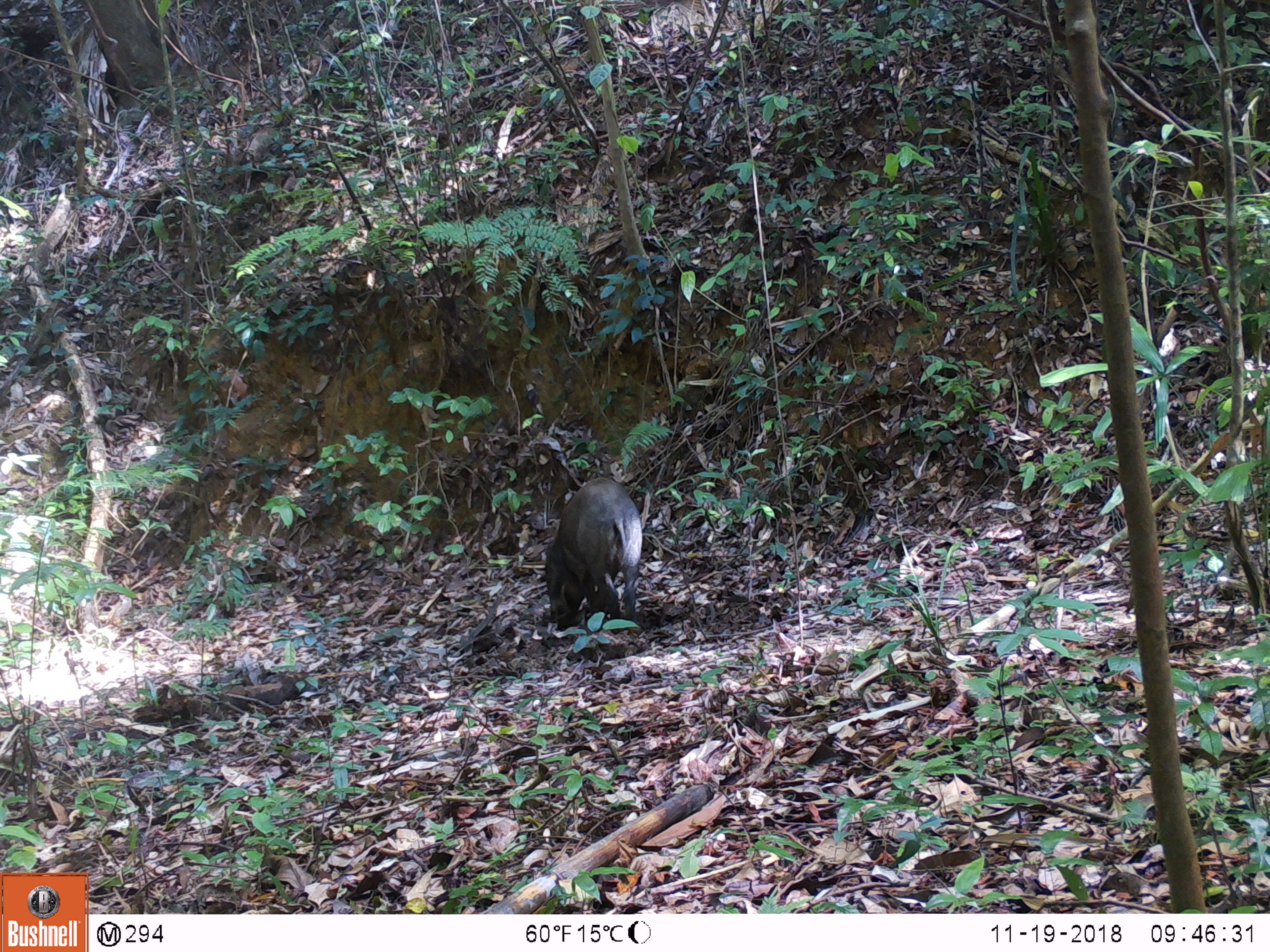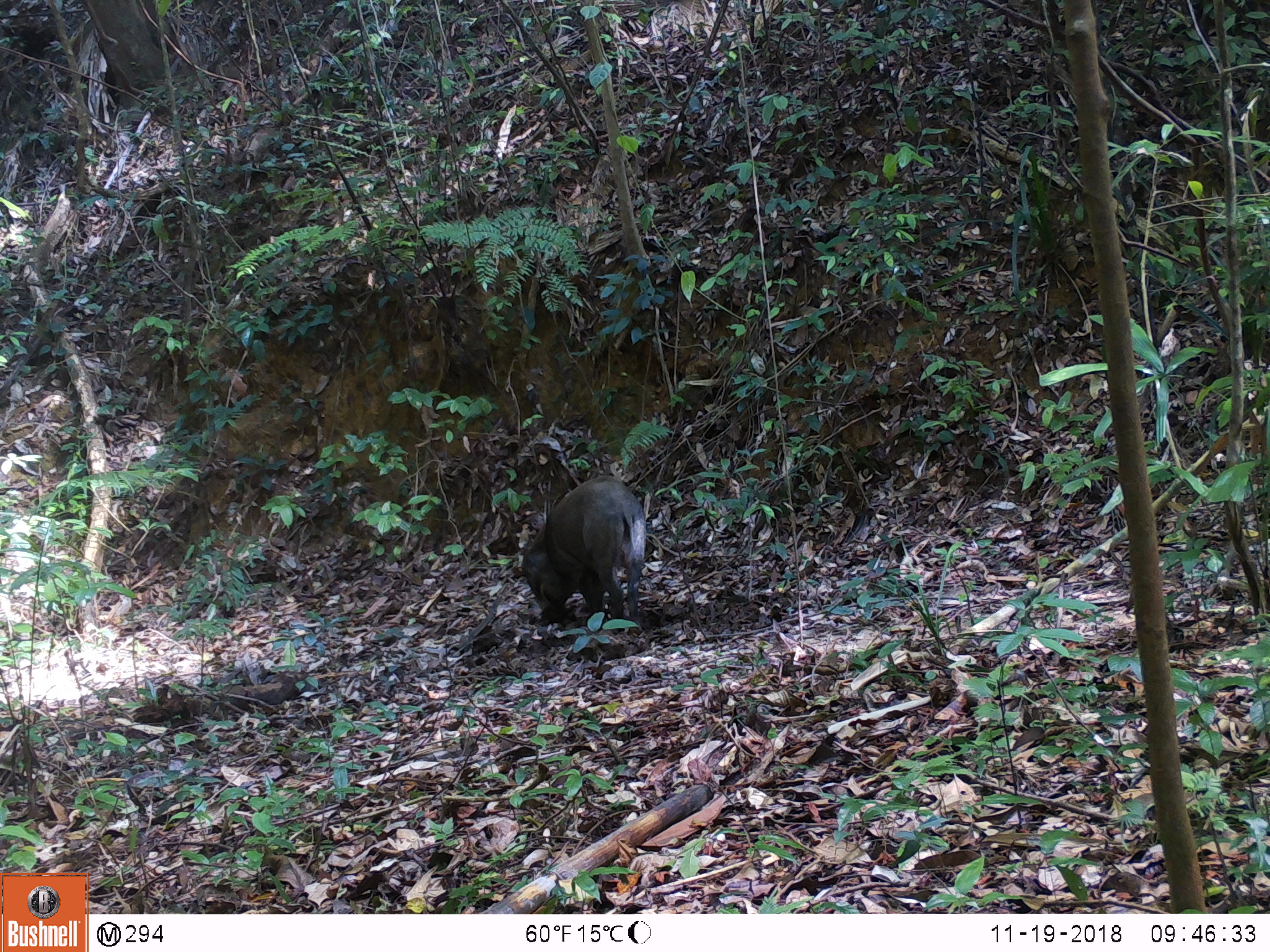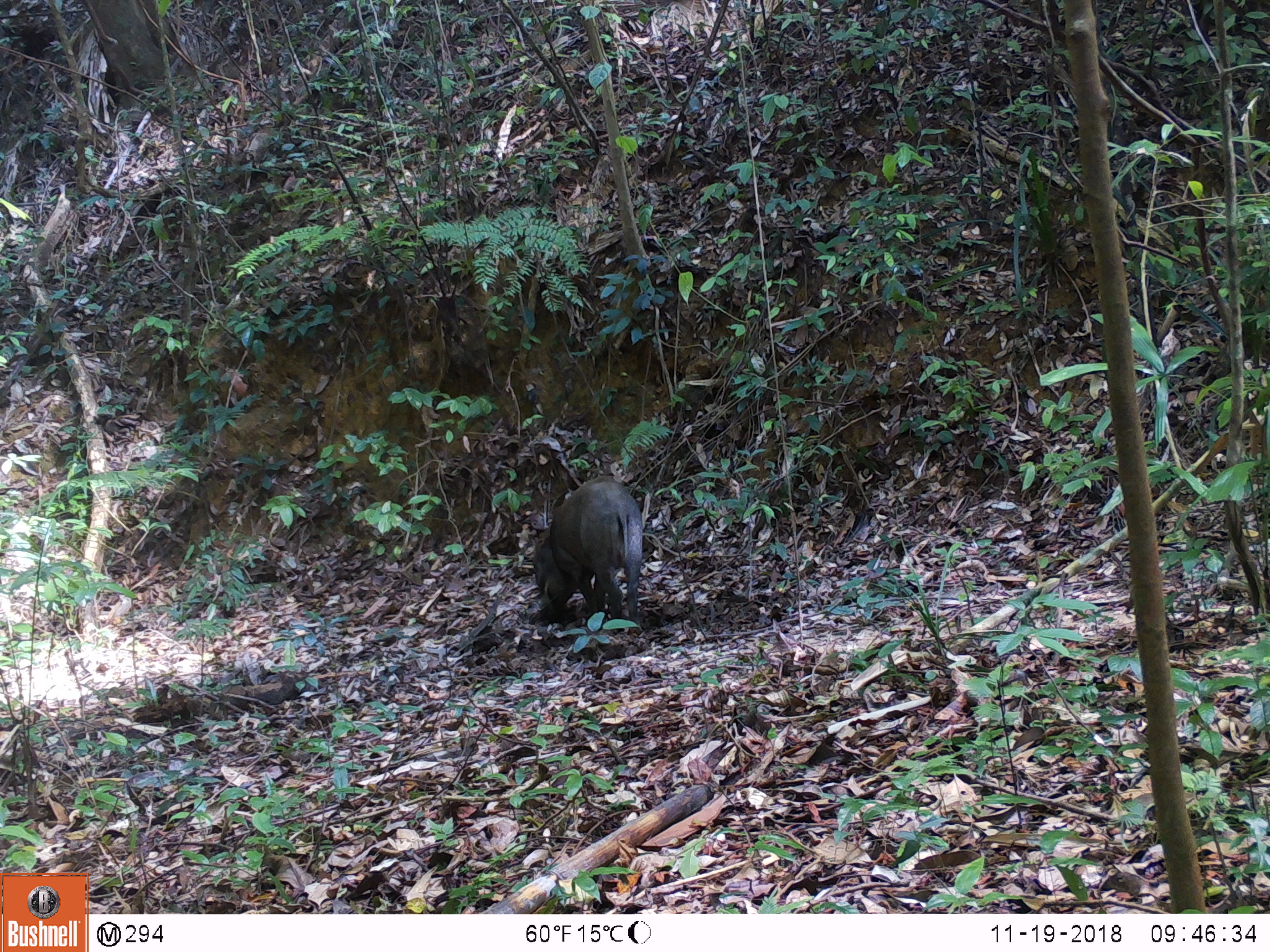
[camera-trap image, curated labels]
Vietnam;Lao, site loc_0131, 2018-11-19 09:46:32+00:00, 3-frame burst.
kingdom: Animalia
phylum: Chordata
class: Mammalia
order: Artiodactyla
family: Suidae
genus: Sus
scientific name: Sus scrofa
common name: eurasian wild pig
Eurasian wild pig (Sus scrofa). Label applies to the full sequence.